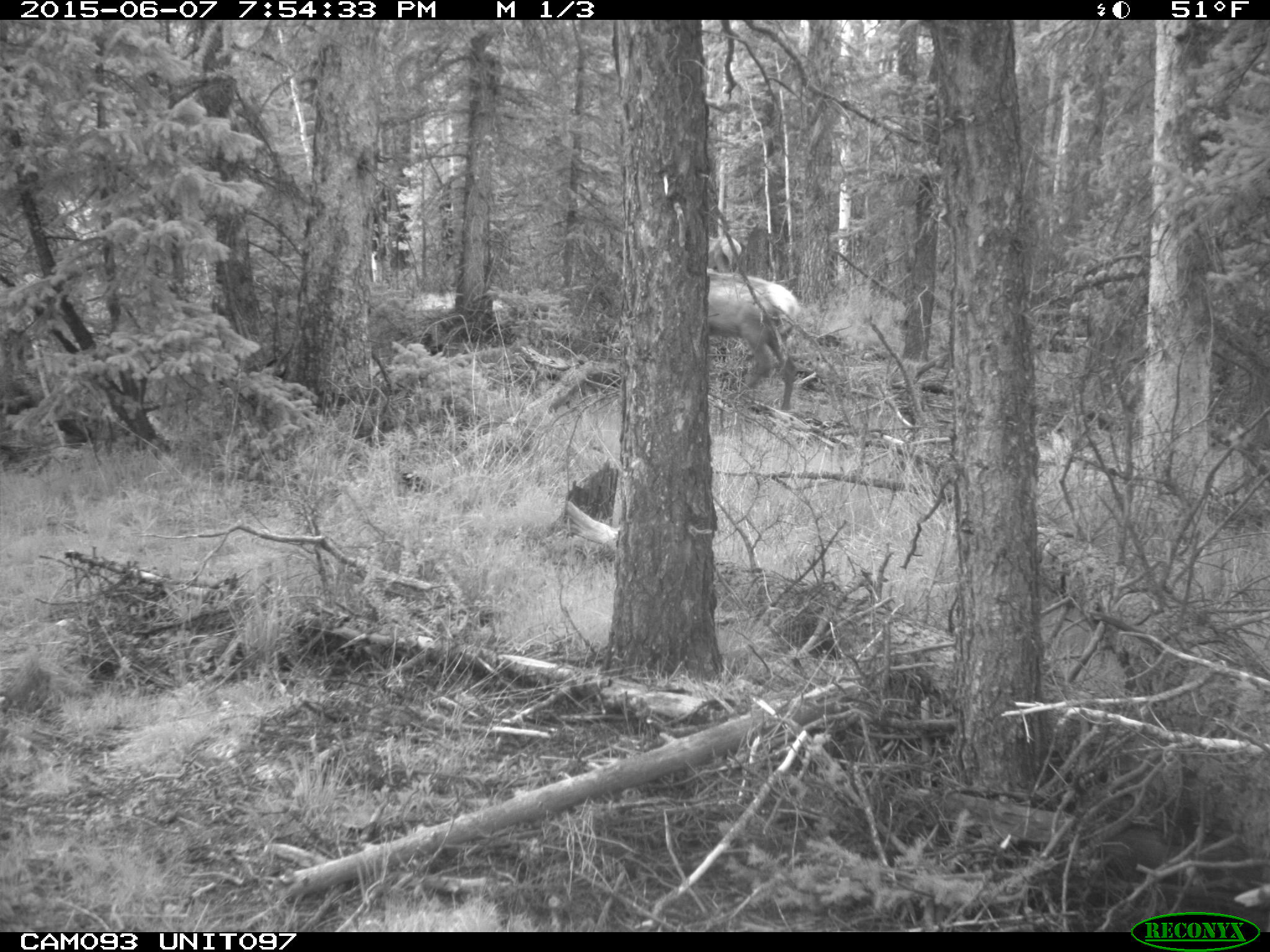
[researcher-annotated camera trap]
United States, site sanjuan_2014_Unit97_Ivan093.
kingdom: Animalia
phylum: Chordata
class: Mammalia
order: Artiodactyla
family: Cervidae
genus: Cervus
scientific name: Cervus elaphus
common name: red deer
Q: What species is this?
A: Cervus elaphus (red deer).